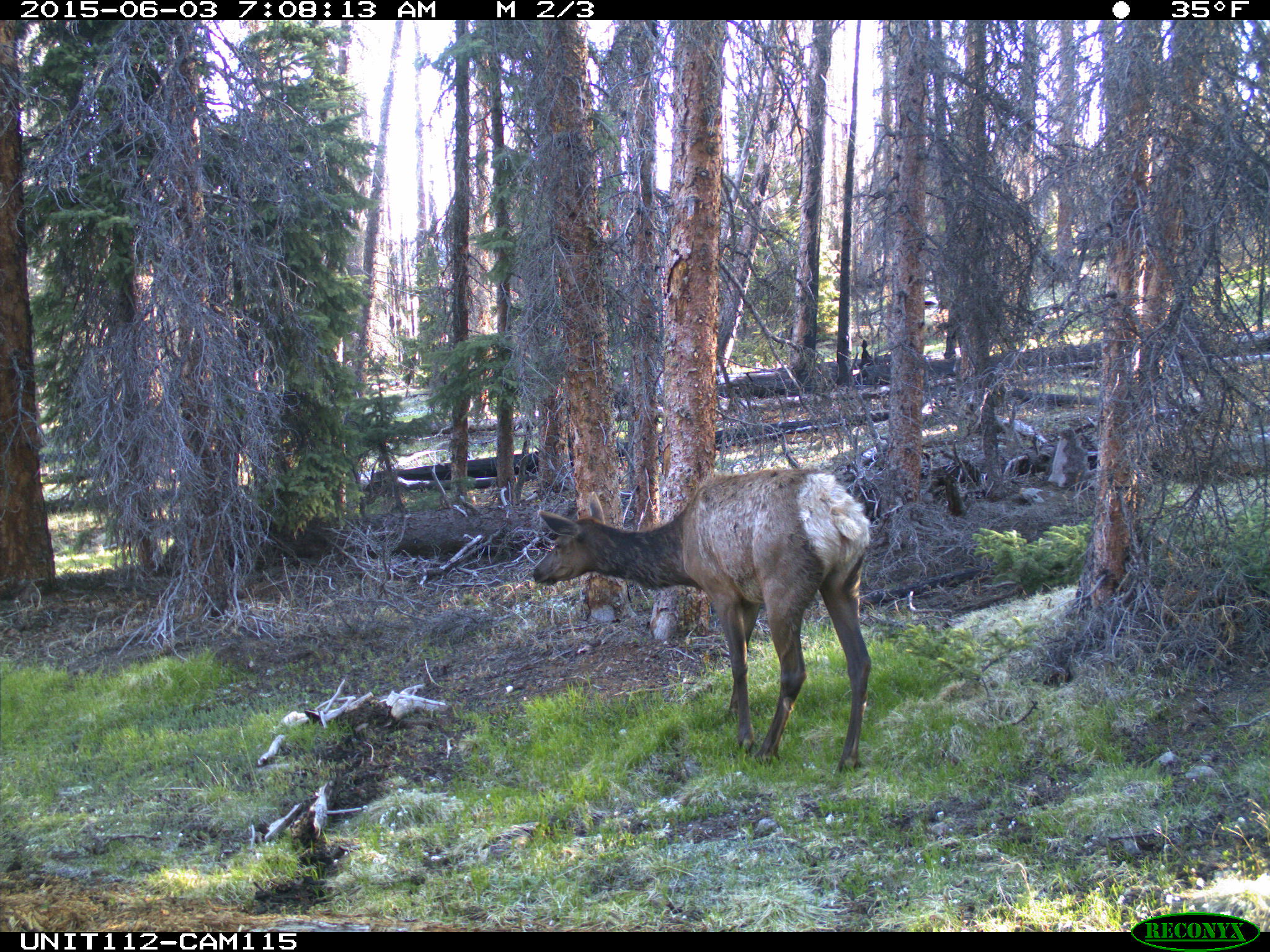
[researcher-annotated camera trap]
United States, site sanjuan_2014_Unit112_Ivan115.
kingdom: Animalia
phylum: Chordata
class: Mammalia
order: Artiodactyla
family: Cervidae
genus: Cervus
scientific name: Cervus elaphus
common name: red deer